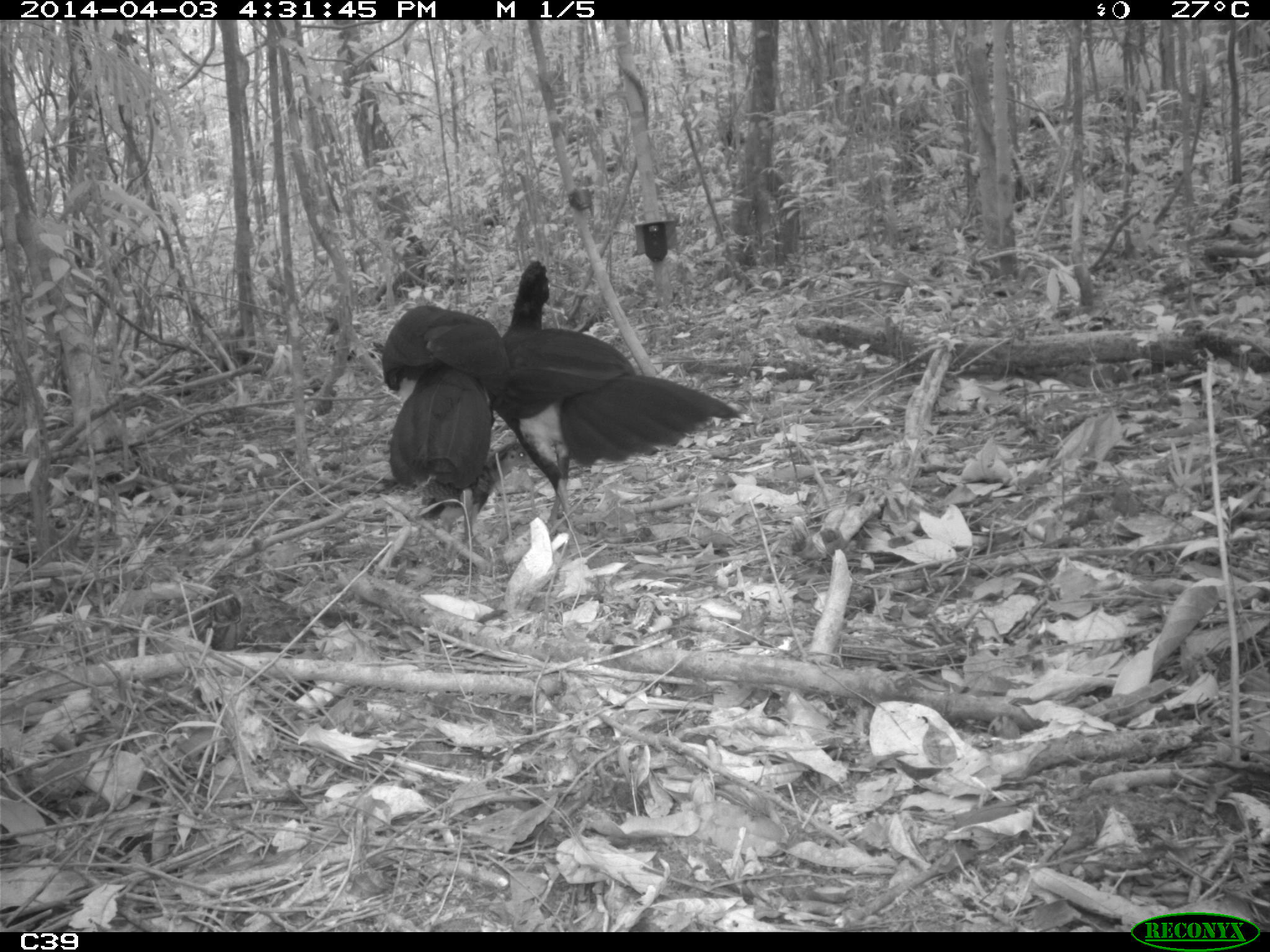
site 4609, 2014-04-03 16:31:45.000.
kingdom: Animalia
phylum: Chordata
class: Aves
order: Galliformes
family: Cracidae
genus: Crax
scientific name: Crax alector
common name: black curassow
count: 2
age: adult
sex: female